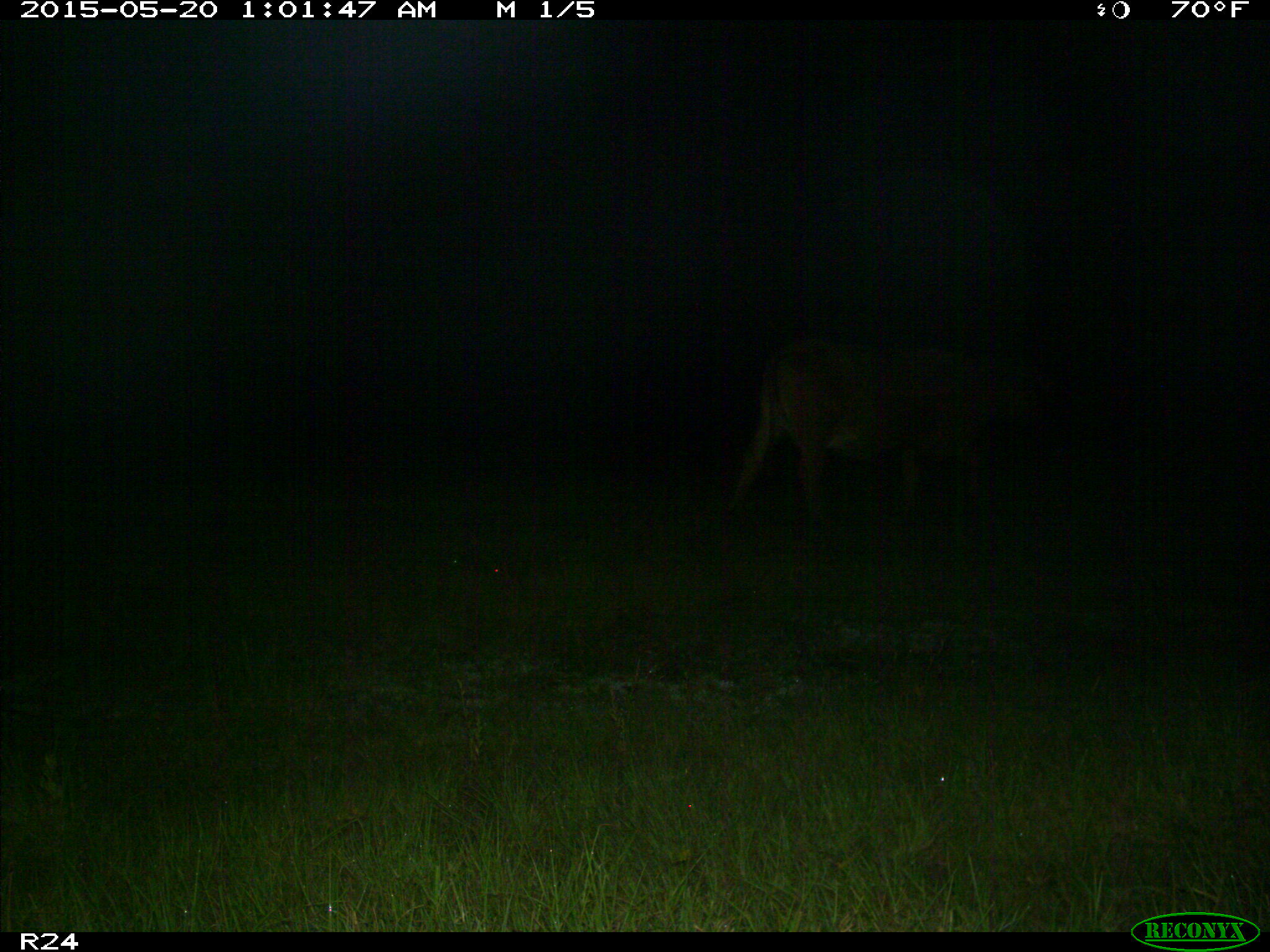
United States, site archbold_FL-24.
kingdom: Animalia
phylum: Chordata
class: Mammalia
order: Artiodactyla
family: Bovidae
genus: Bos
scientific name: Bos taurus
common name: domestic cow